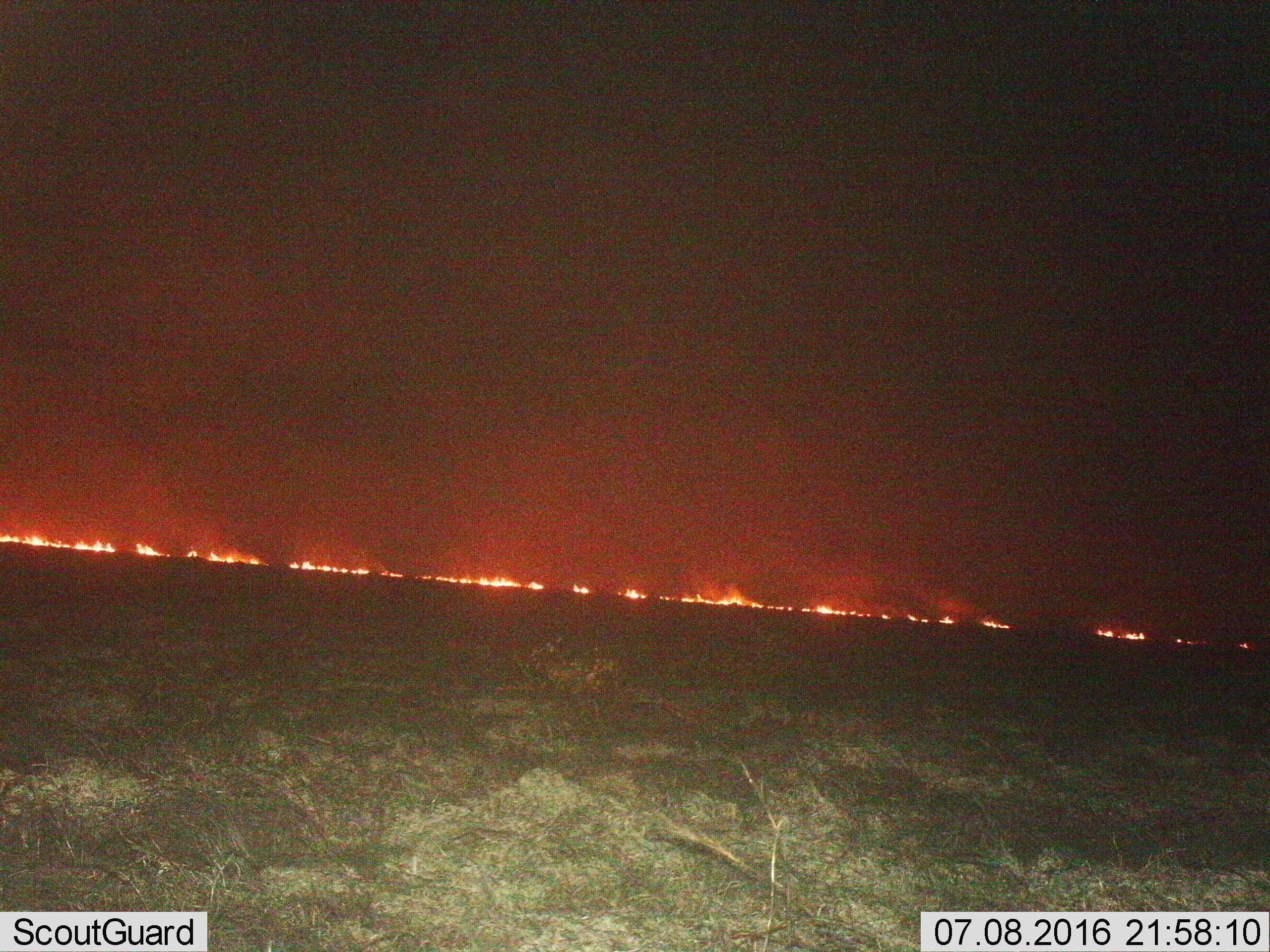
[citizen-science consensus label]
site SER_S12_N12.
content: unidentified animal